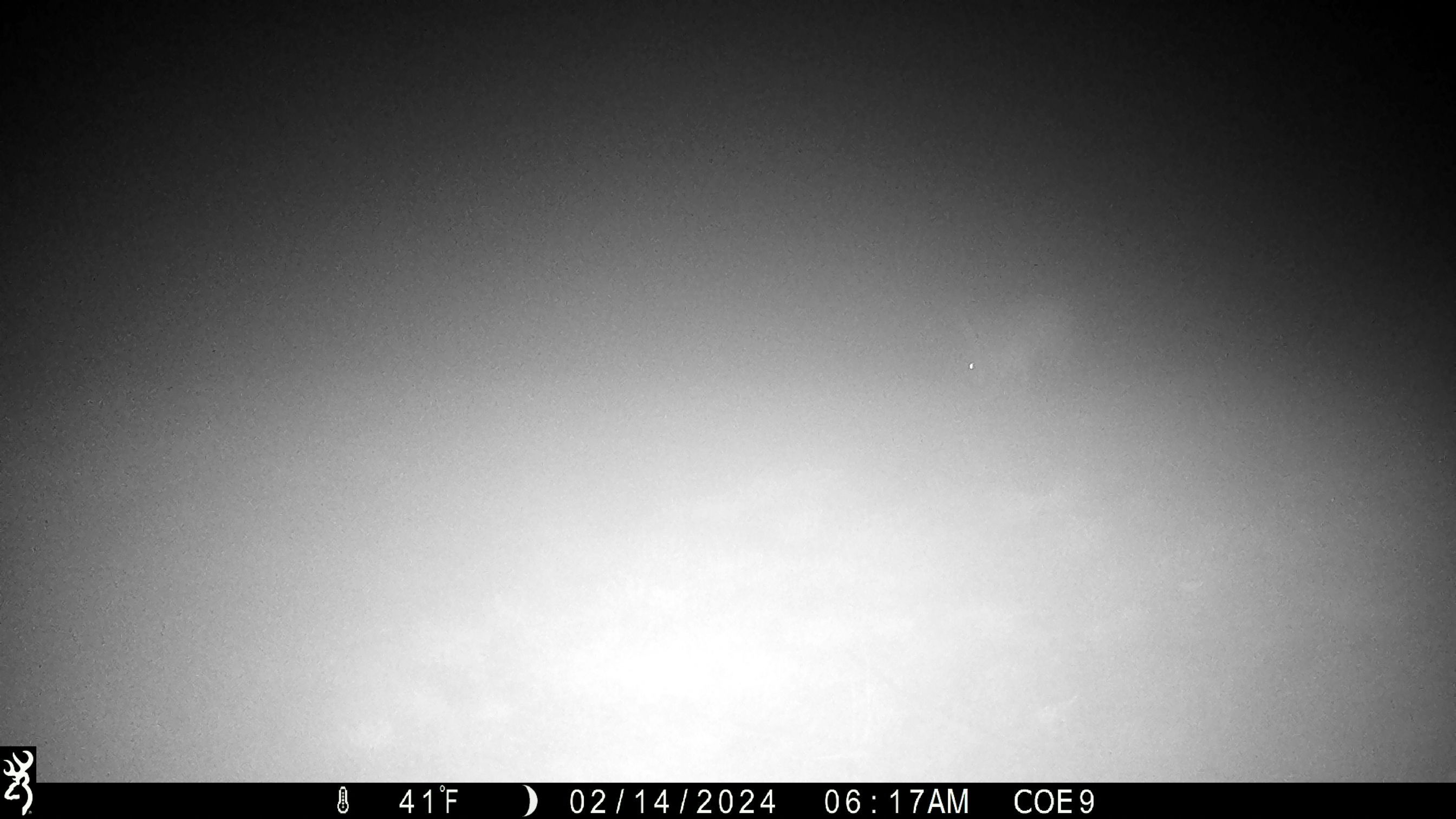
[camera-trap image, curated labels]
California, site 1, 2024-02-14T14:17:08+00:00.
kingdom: Animalia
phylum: Chordata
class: Mammalia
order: Lagomorpha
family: Leporidae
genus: Lepus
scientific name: Lepus californicus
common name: black-tailed jackrabbit